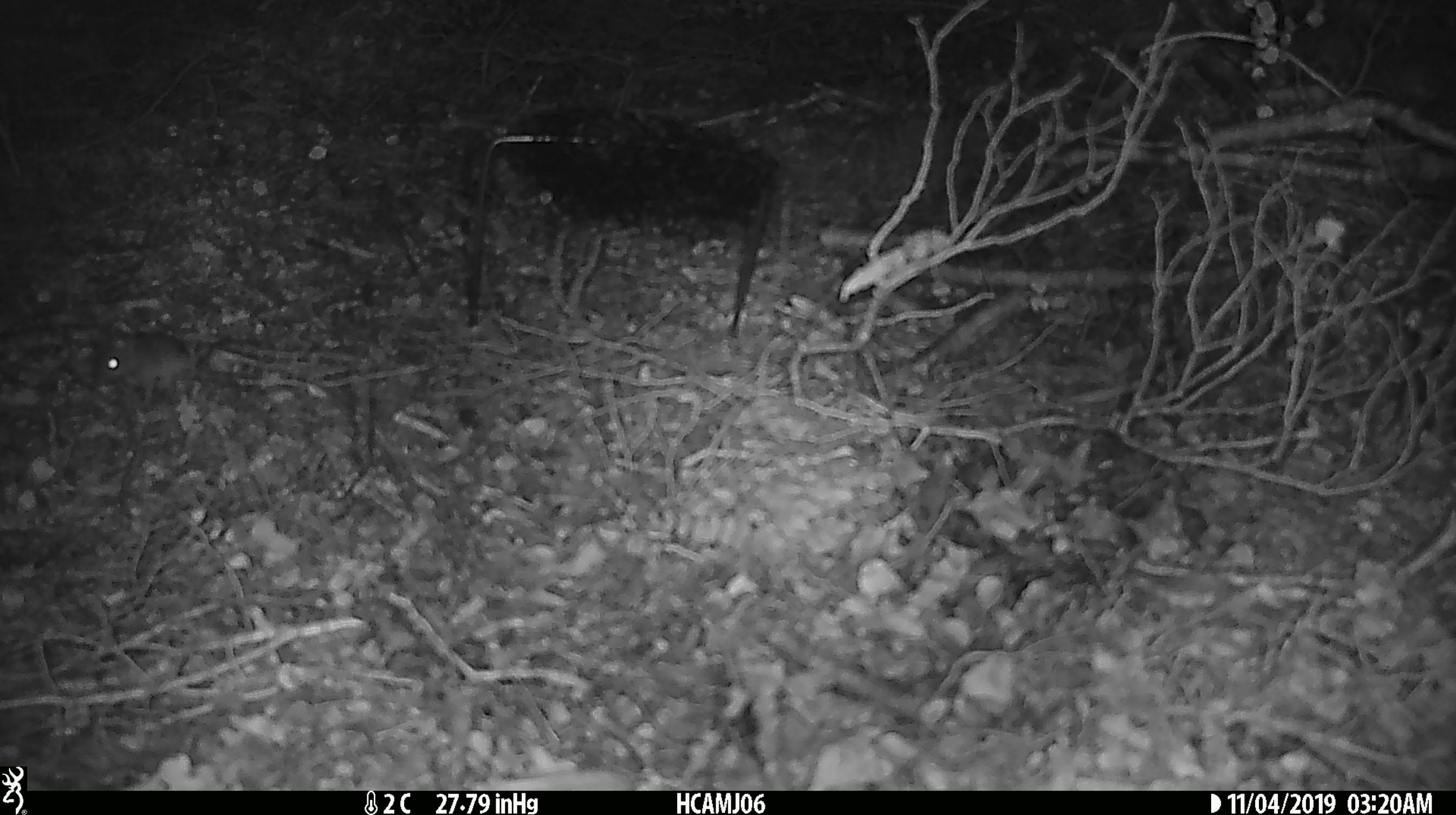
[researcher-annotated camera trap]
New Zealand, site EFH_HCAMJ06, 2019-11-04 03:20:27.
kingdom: Animalia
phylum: Chordata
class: Mammalia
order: Rodentia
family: Muridae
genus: Mus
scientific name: Mus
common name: mouse